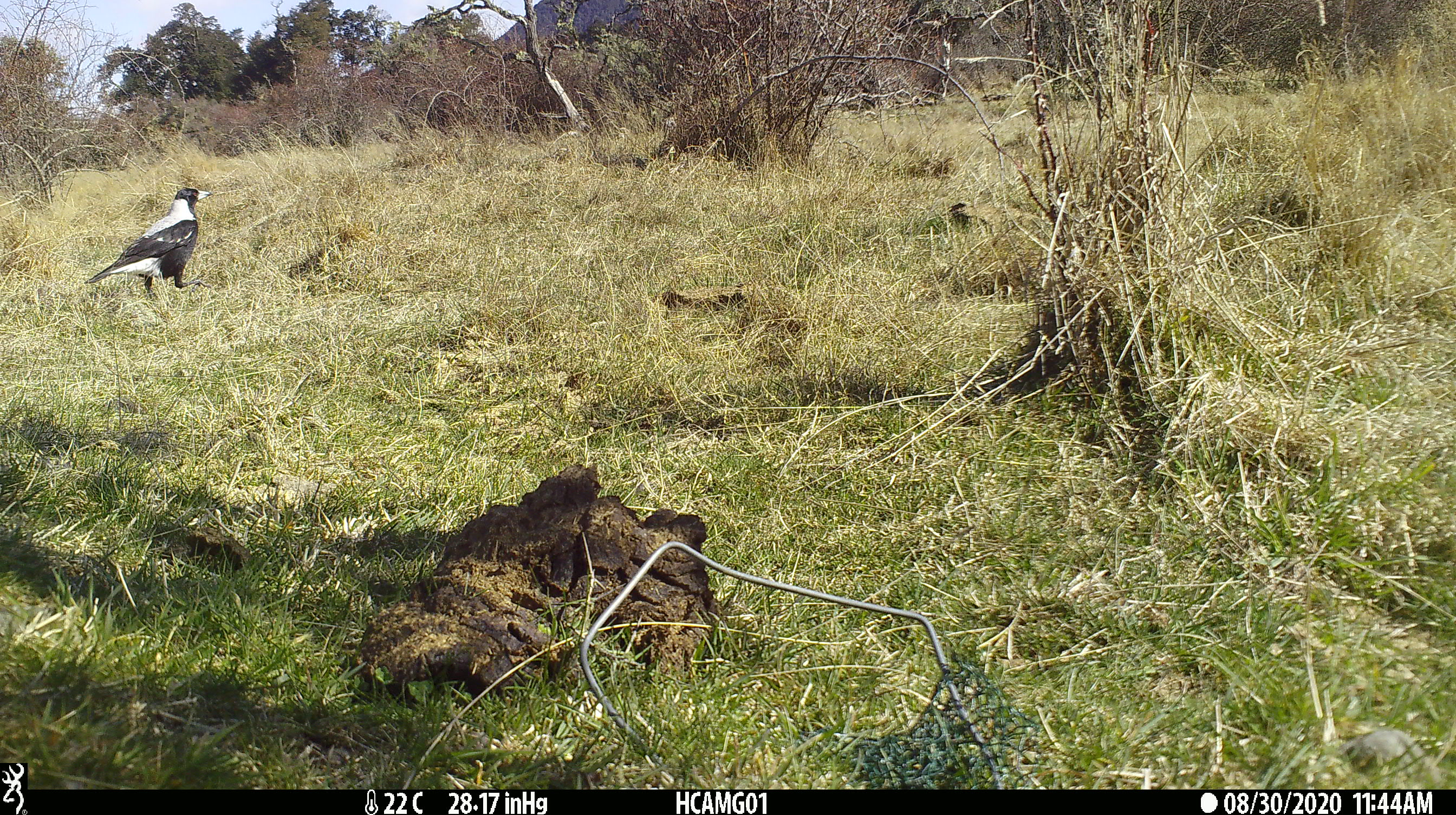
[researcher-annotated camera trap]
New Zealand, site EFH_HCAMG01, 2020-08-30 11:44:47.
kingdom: Animalia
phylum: Chordata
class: Aves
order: Passeriformes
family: Artamidae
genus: Gymnorhina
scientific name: Gymnorhina tibicen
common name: australian magpie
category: magpie